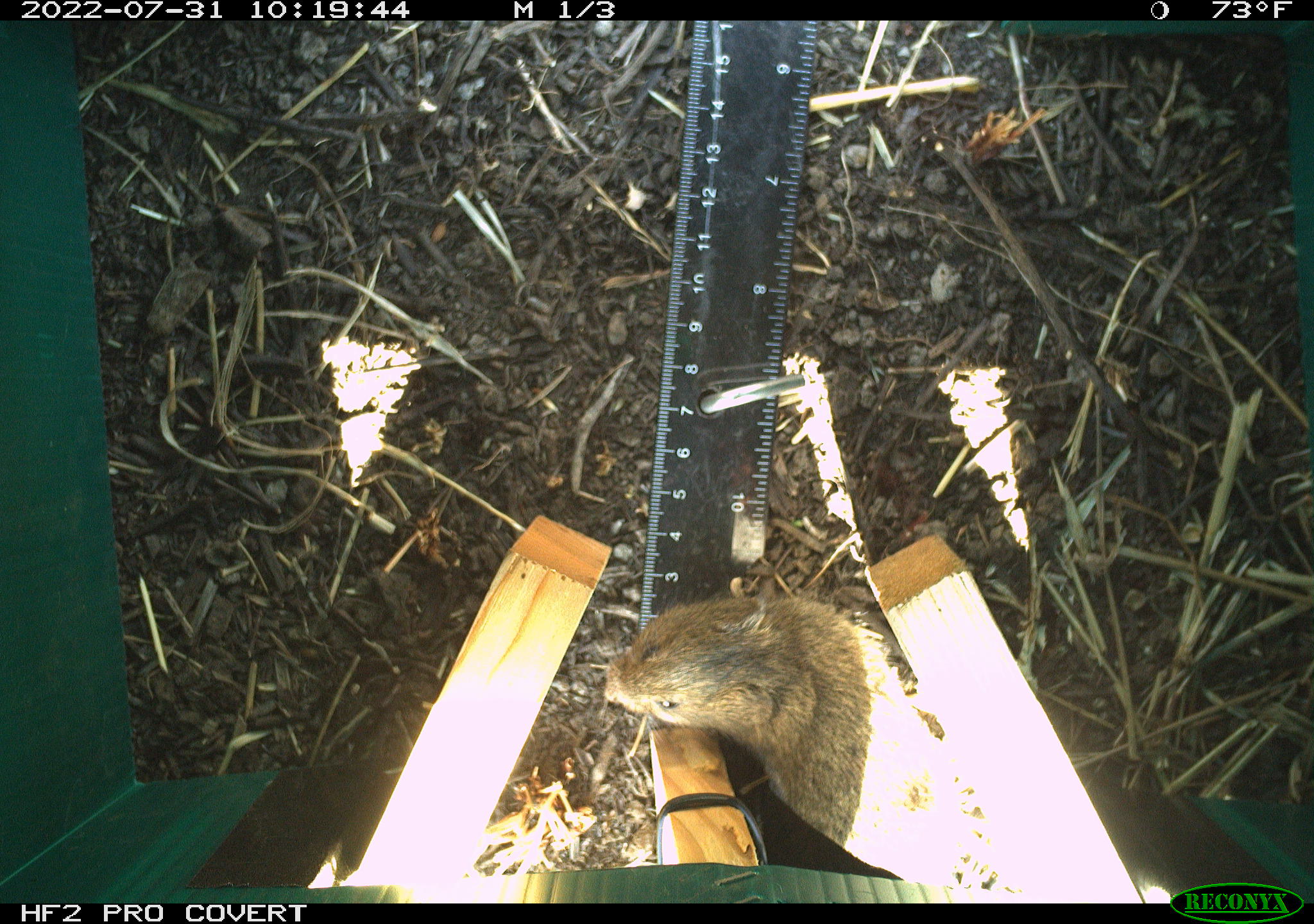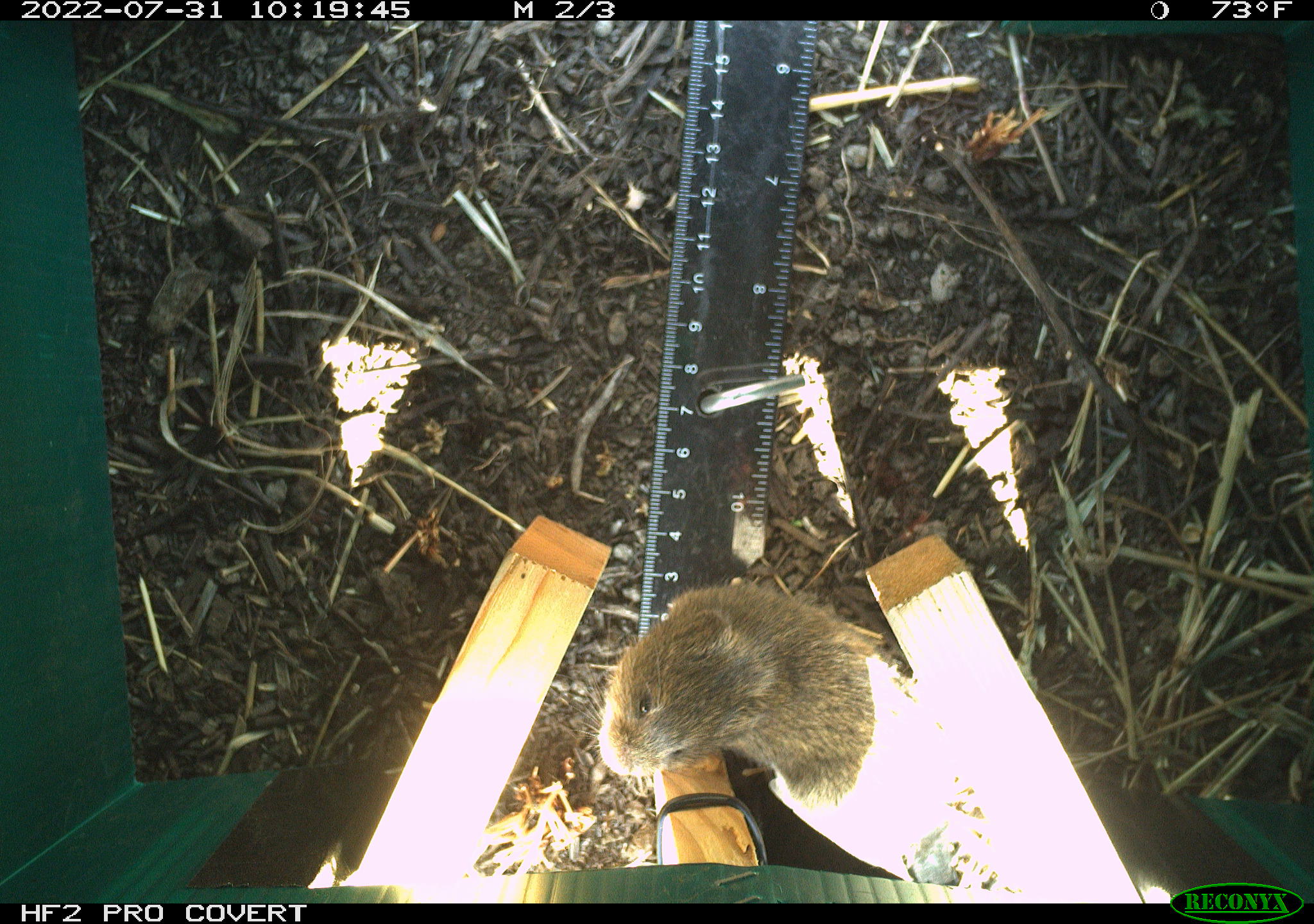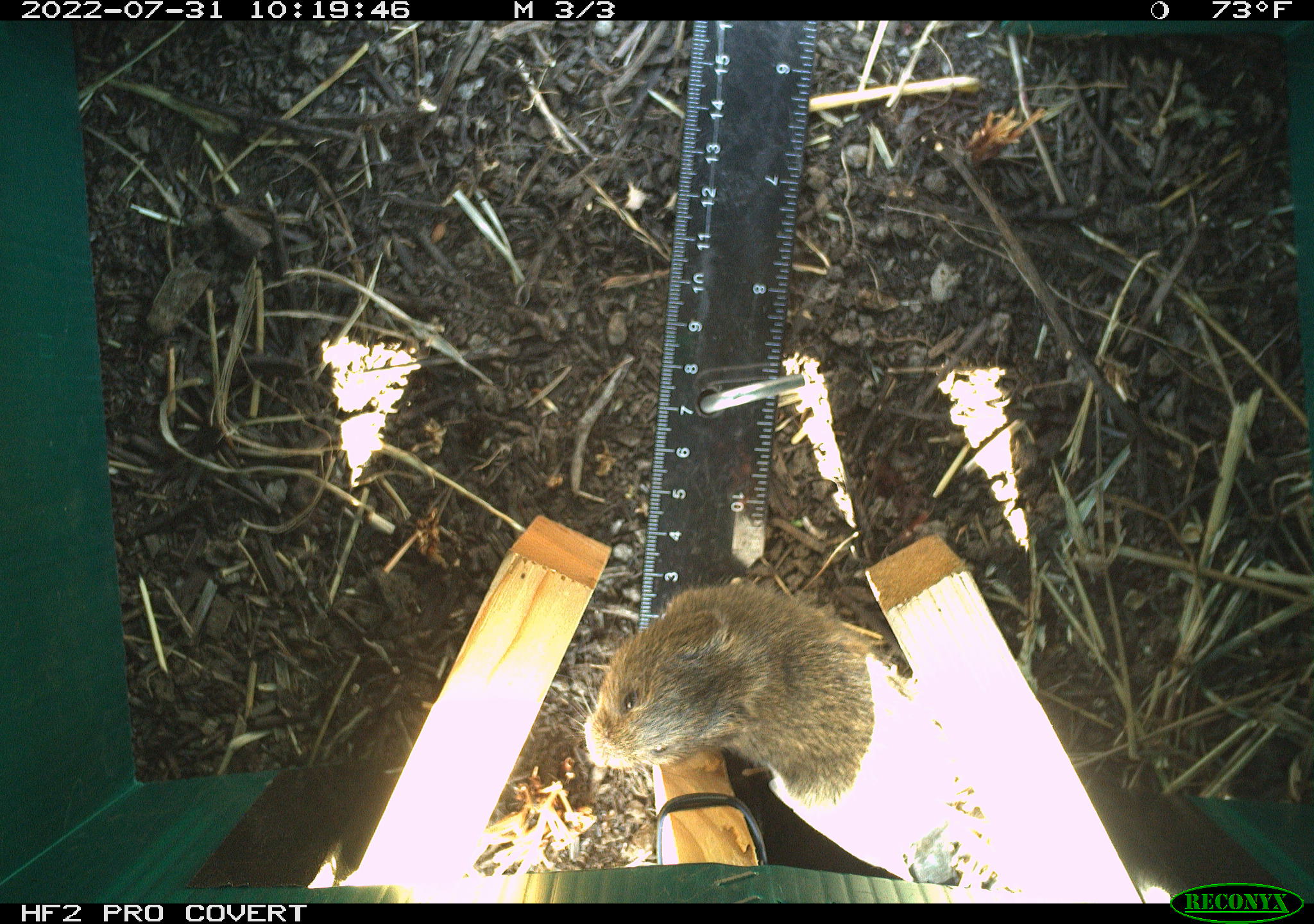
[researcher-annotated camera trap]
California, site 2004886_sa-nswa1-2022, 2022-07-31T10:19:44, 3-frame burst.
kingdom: Animalia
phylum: Chordata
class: Mammalia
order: Rodentia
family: Cricetidae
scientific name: Cricetidae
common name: hamsters, voles, lemmings, and allies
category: cricetidae family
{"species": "cricetidae family (hamsters, voles, lemmings, and allies) (Cricetidae)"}